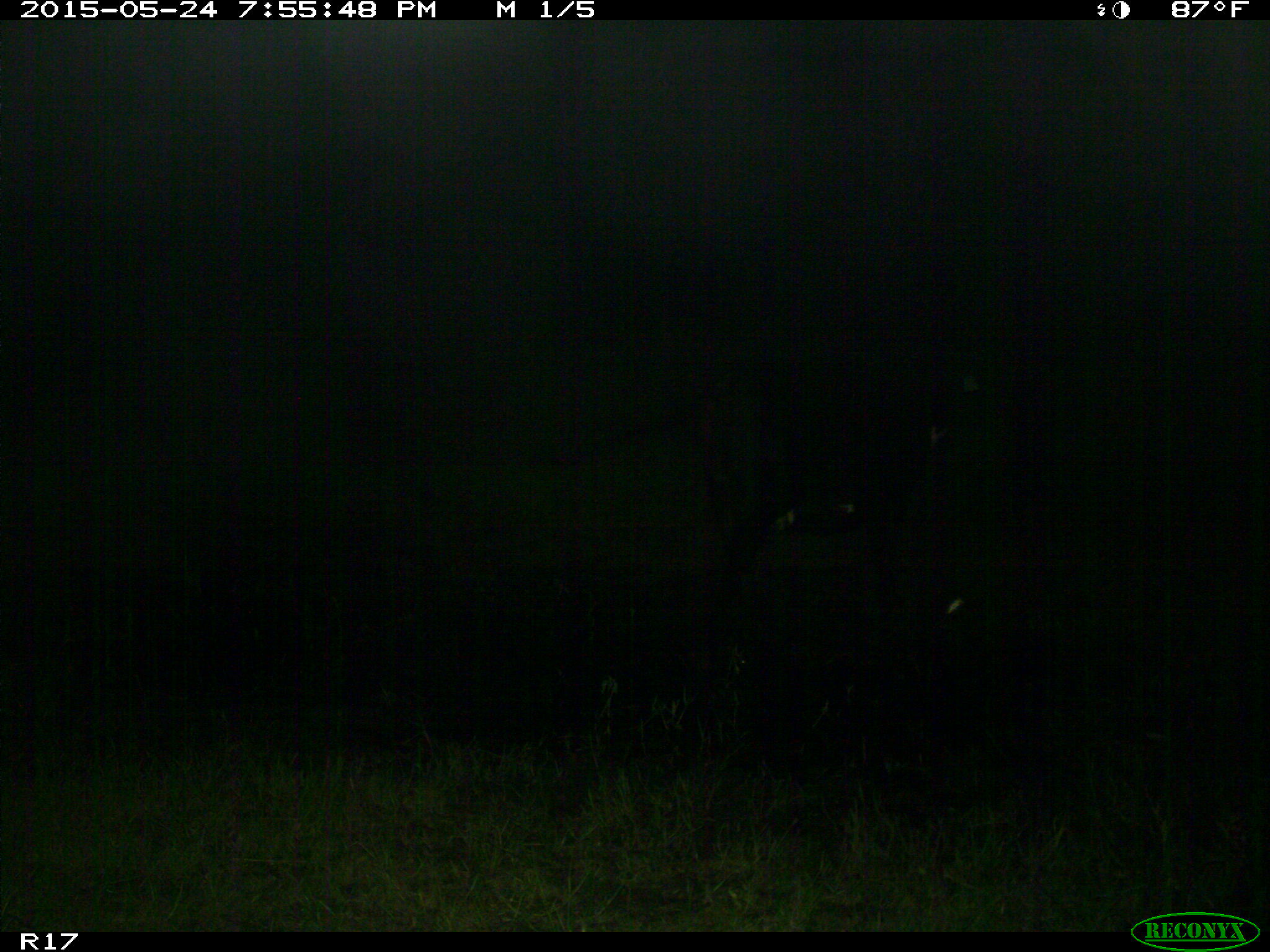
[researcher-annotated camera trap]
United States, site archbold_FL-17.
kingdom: Animalia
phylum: Chordata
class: Mammalia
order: Artiodactyla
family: Bovidae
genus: Bos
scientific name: Bos taurus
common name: domestic cow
Bos taurus (domestic cow).